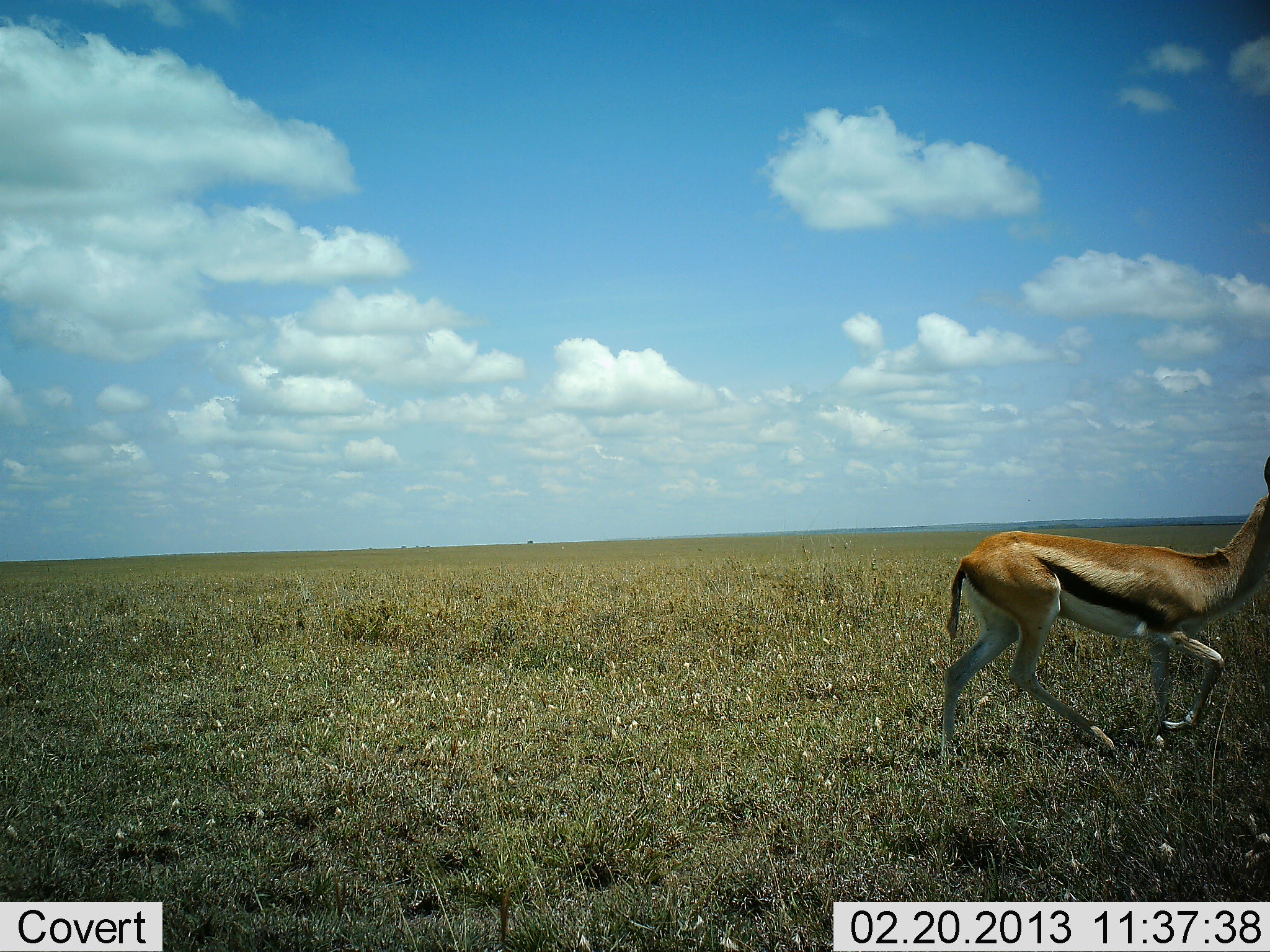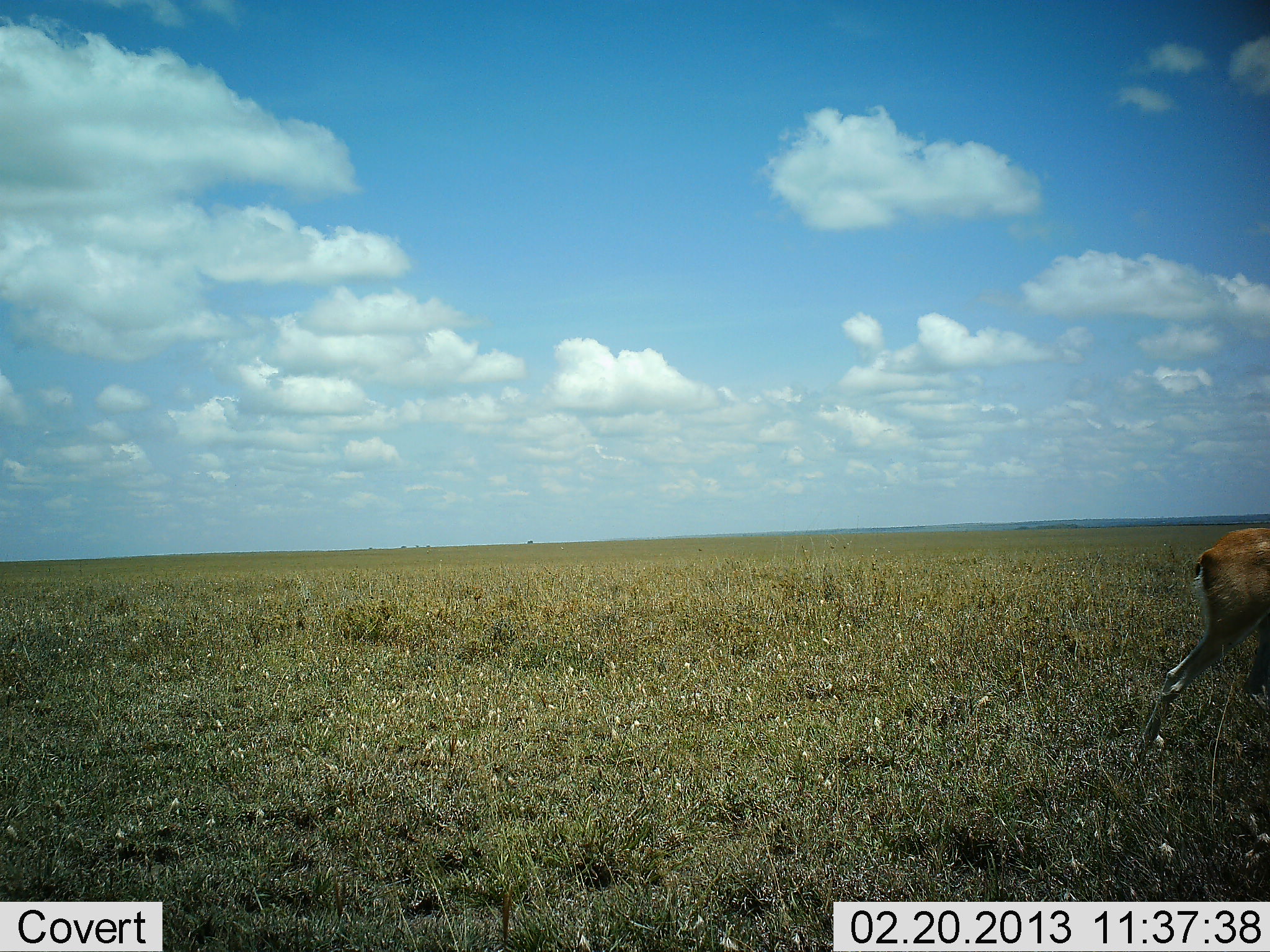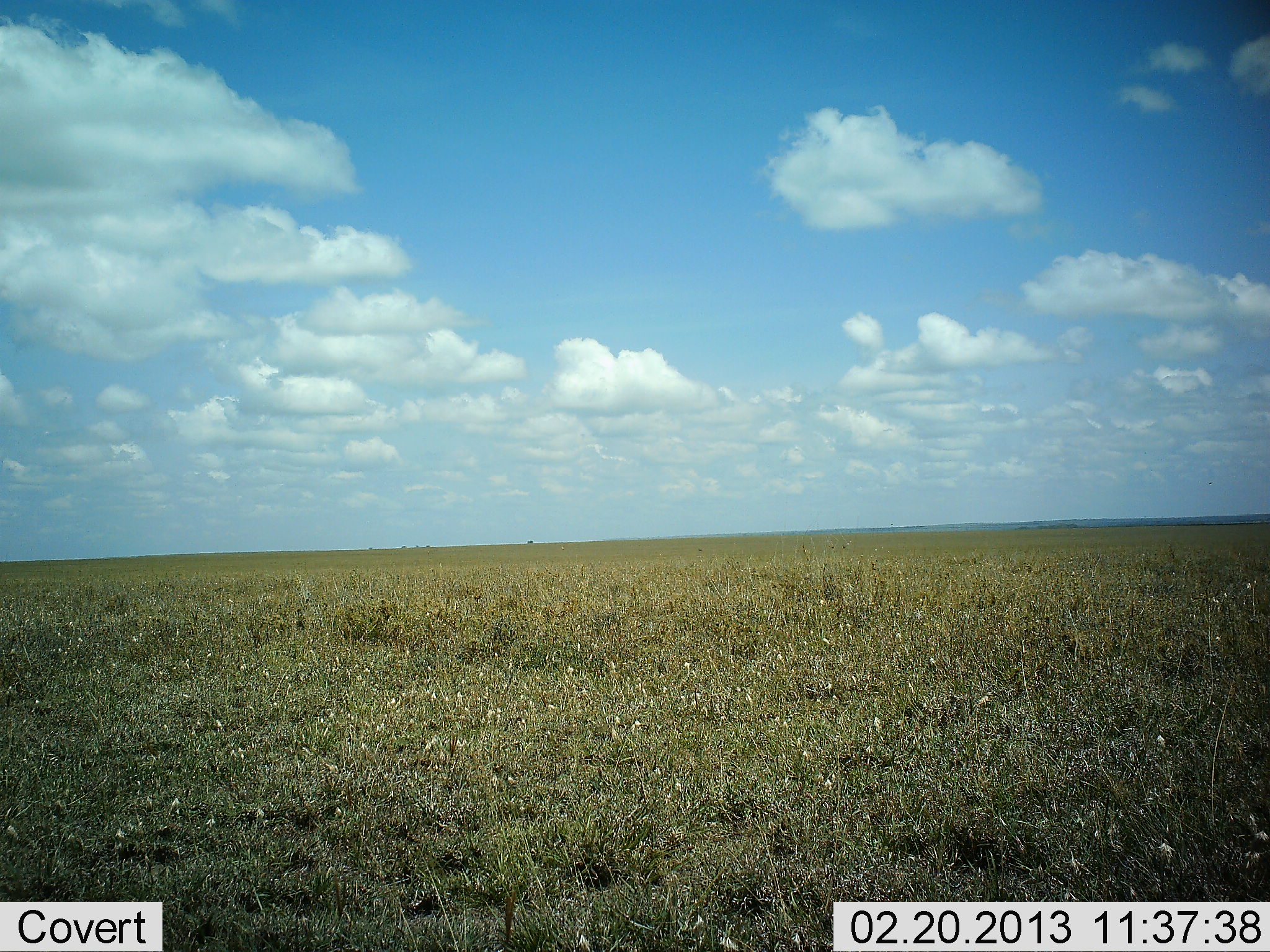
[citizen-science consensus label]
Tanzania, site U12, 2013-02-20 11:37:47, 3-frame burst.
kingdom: Animalia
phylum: Chordata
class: Mammalia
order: Artiodactyla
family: Bovidae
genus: Eudorcas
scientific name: Eudorcas thomsonii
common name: thomson's gazelle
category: gazellethomsons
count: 1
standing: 0%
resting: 0%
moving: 100%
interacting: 0%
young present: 0%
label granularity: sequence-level